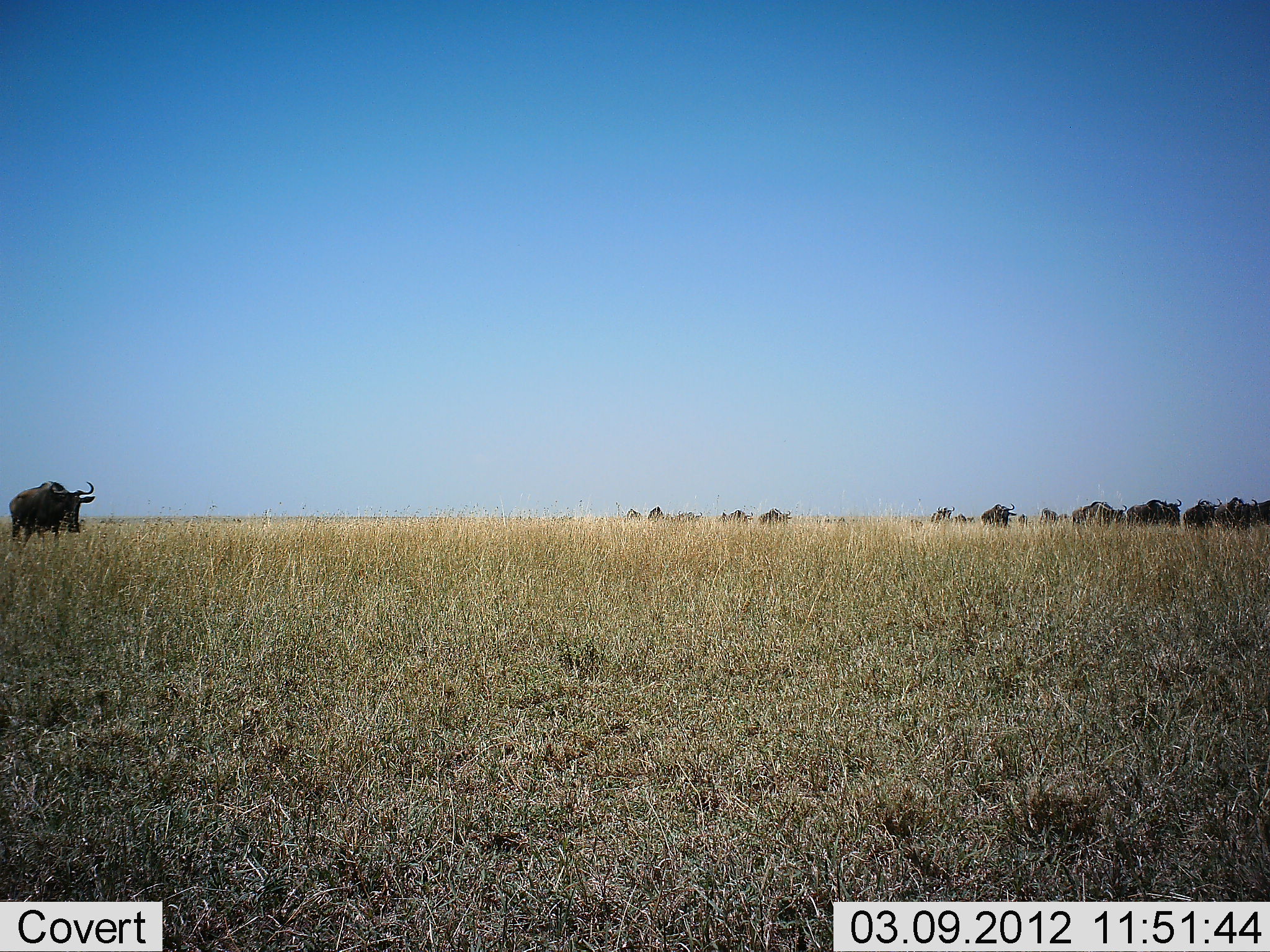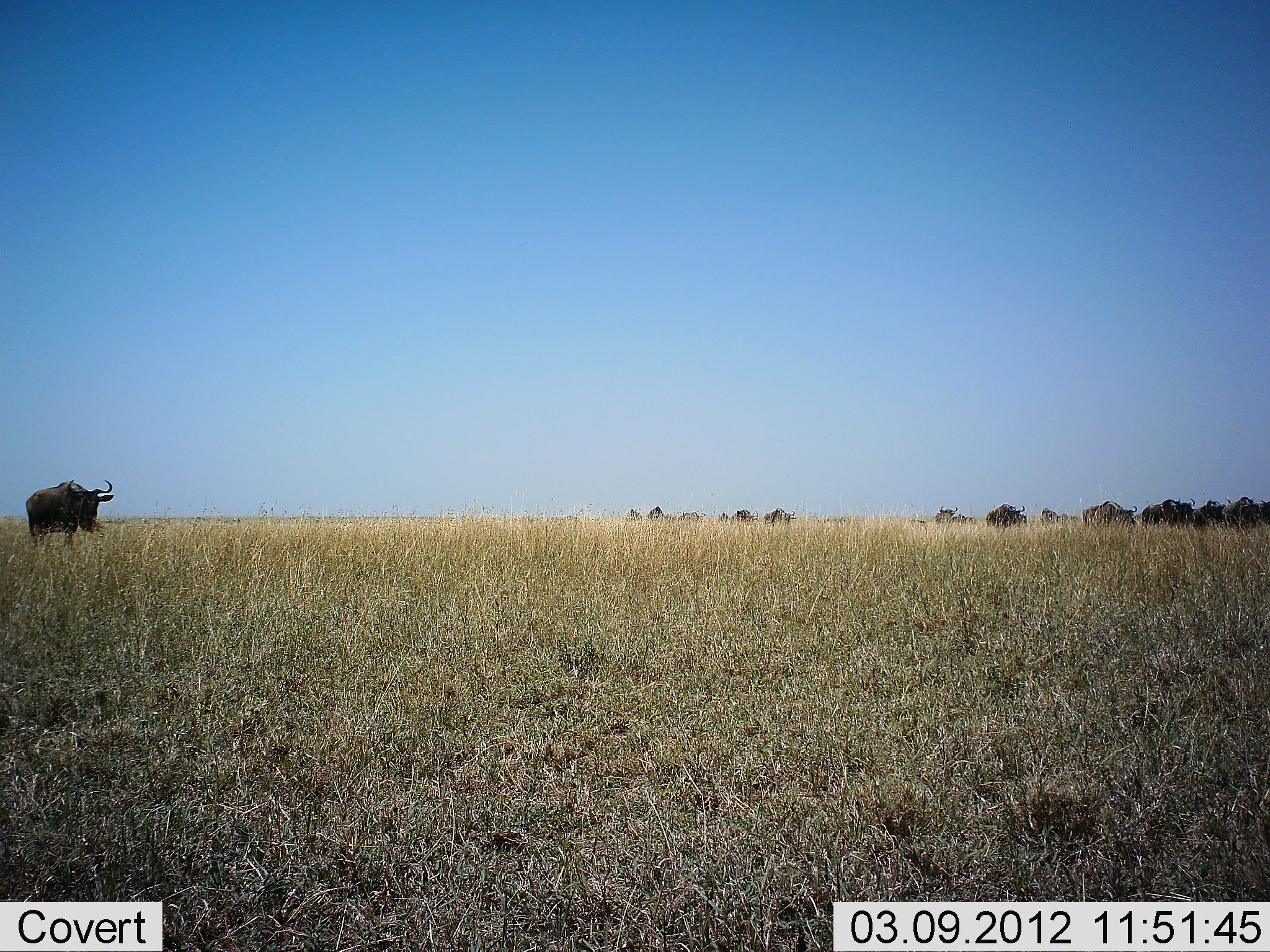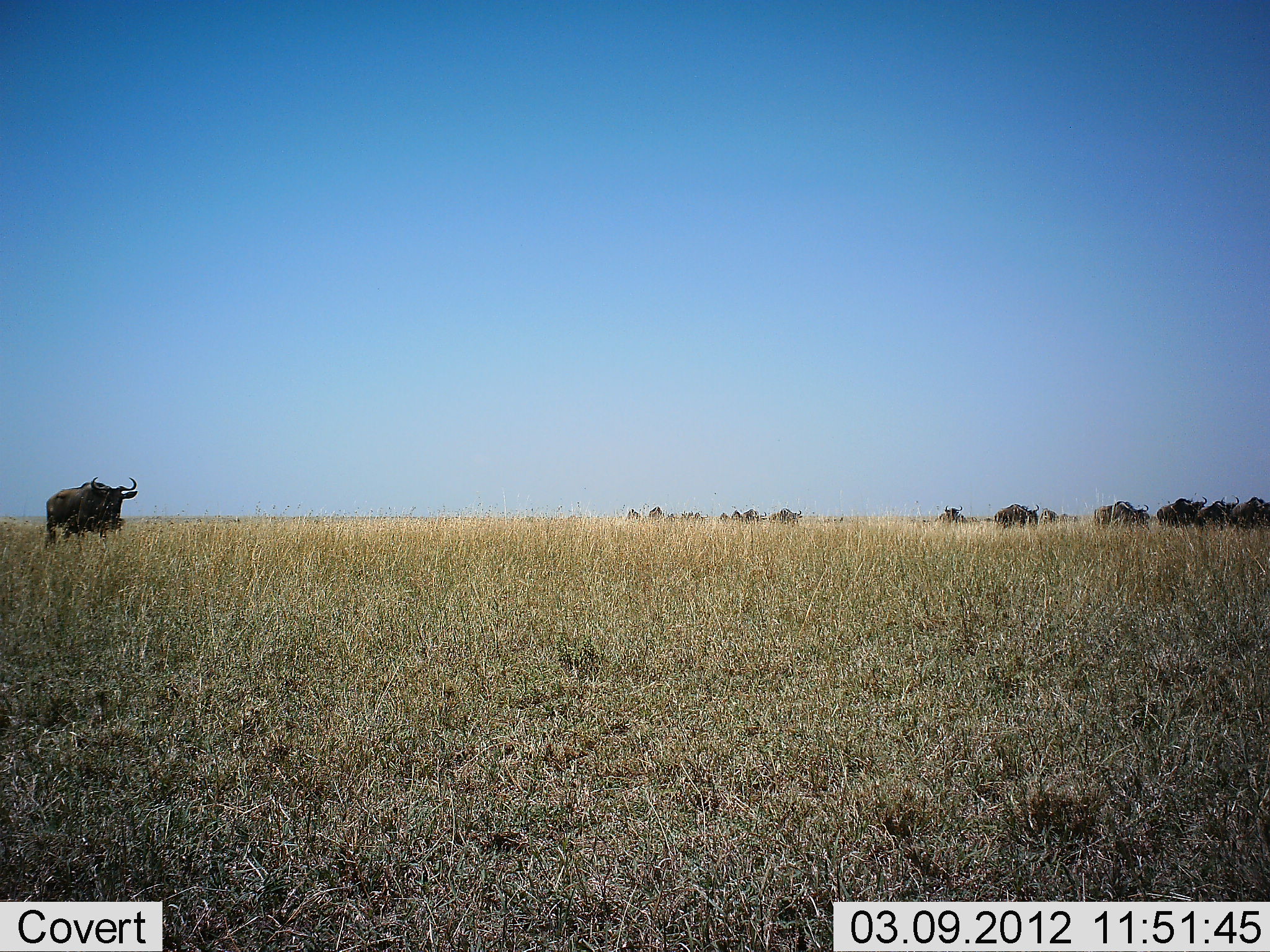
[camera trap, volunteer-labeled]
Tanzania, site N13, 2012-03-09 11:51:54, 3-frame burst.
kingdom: Animalia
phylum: Chordata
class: Mammalia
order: Artiodactyla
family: Bovidae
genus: Connochaetes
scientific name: Connochaetes taurinus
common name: blue wildebeest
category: wildebeest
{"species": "wildebeest (blue wildebeest) (Connochaetes taurinus)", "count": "11-50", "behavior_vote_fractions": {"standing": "6%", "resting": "0%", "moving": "100%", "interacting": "0%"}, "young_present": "0%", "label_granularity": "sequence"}